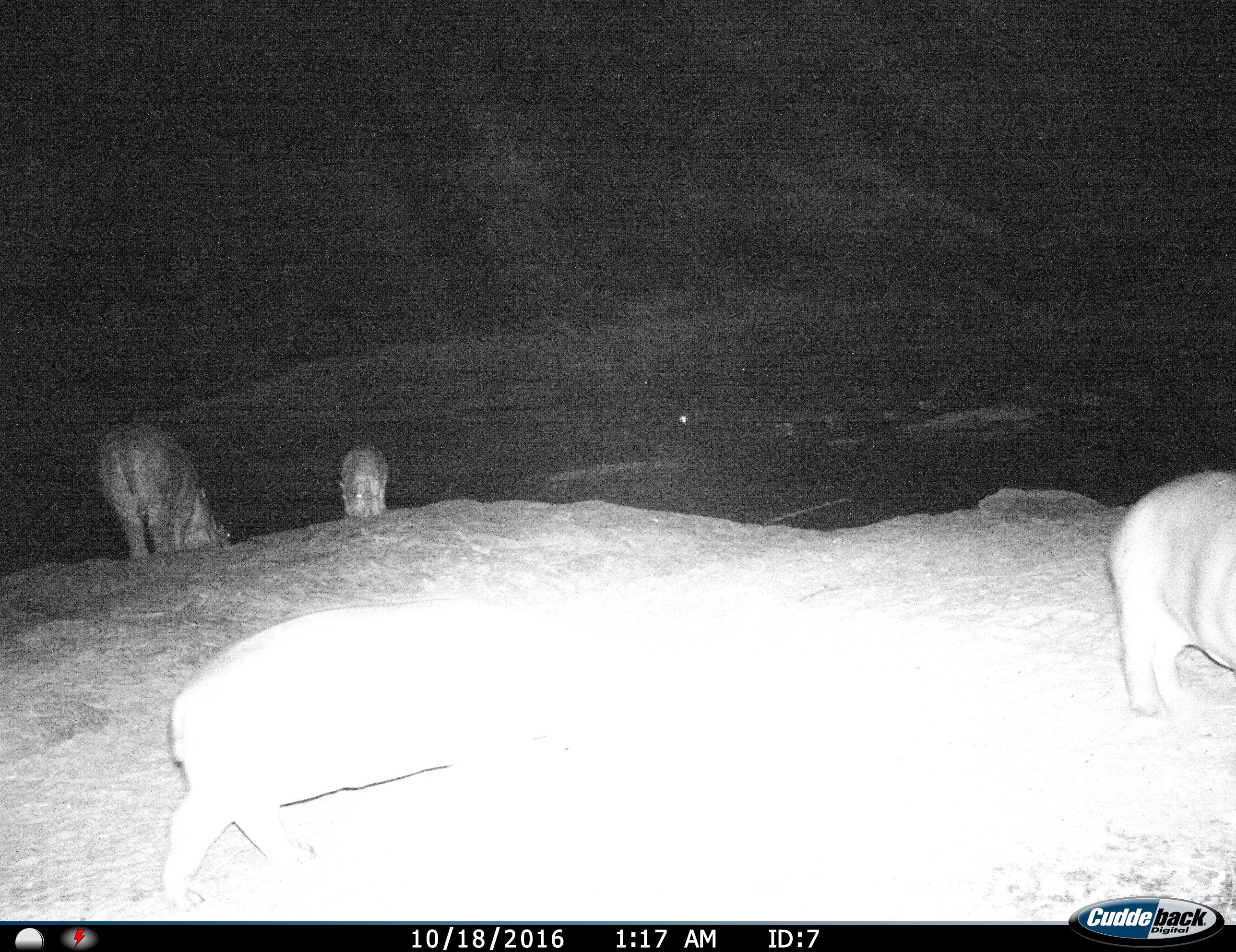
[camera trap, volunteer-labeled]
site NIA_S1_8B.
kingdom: Animalia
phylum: Chordata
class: Mammalia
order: Artiodactyla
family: Hippopotamidae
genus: Hippopotamus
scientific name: Hippopotamus amphibius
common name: hippopotamus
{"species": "hippopotamus (Hippopotamus amphibius)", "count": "4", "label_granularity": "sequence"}